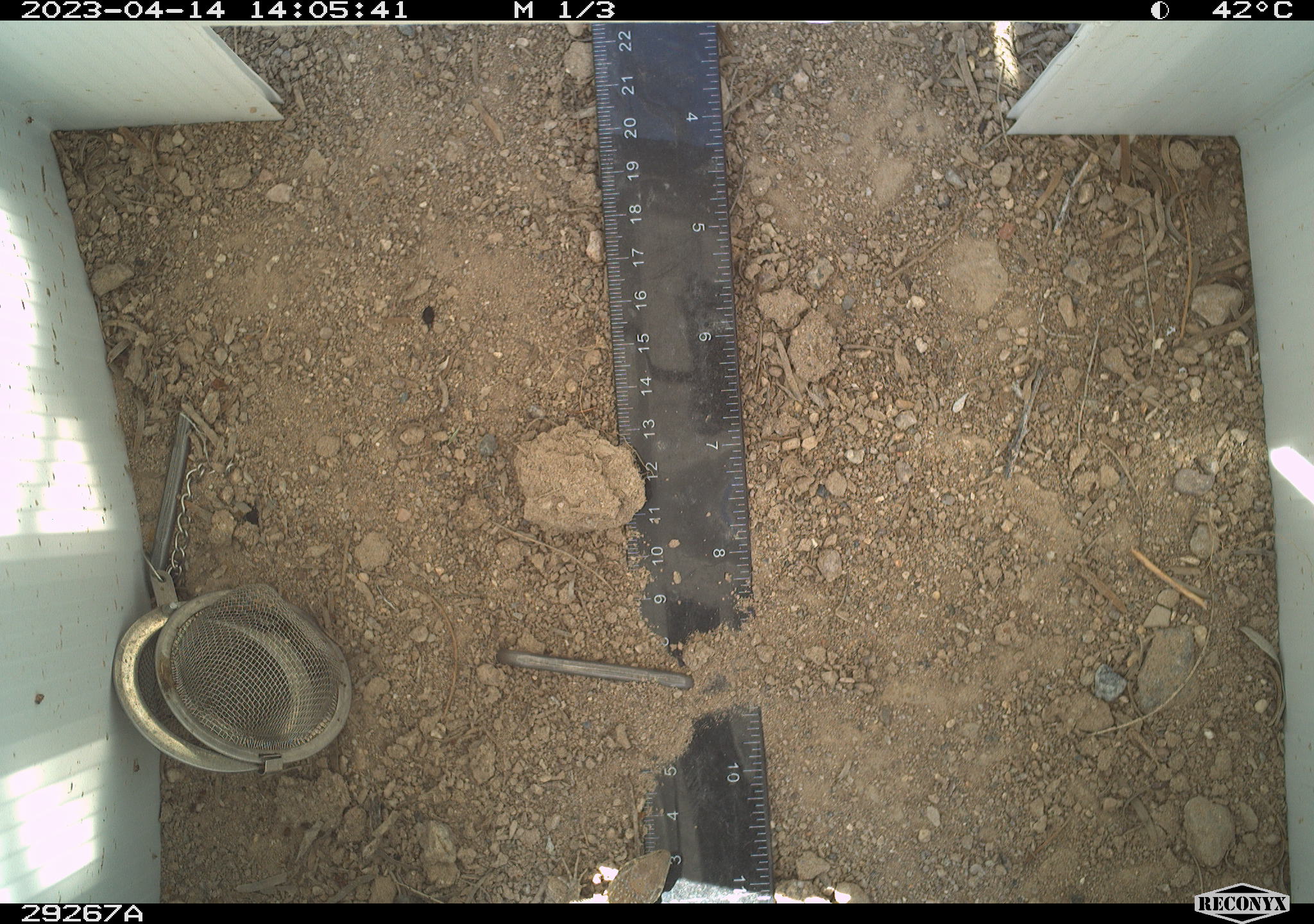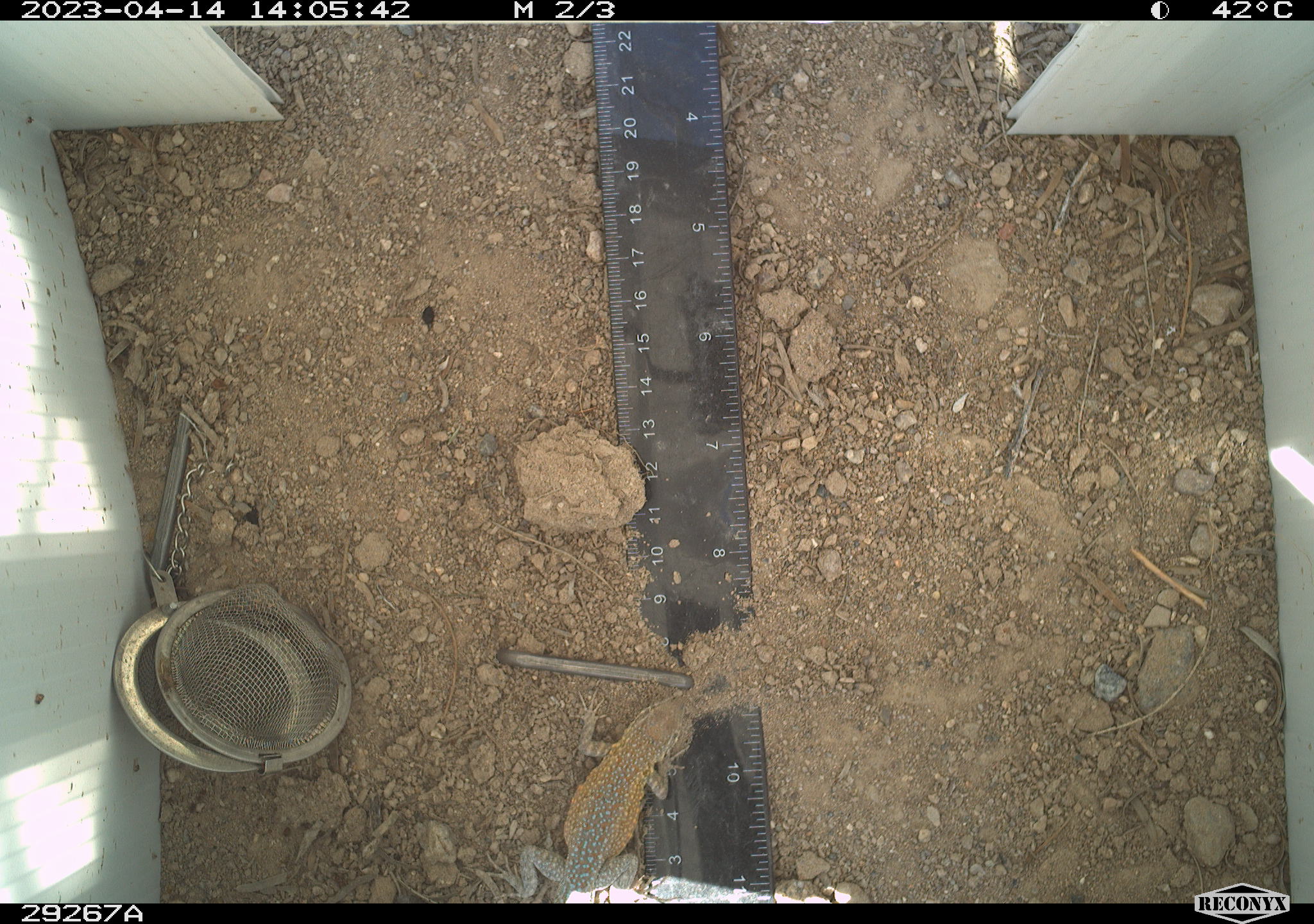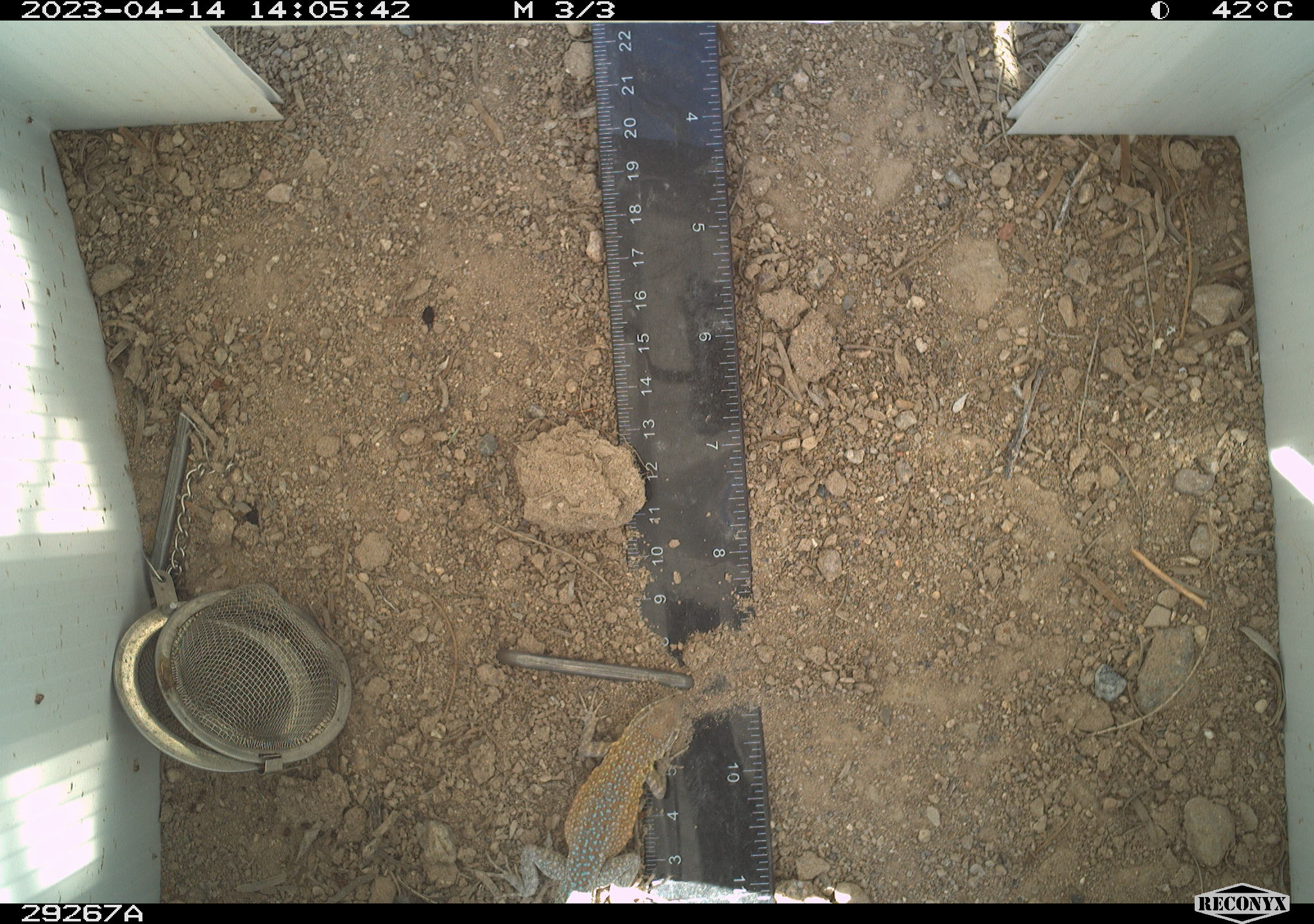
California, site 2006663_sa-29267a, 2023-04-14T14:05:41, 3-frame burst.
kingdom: Animalia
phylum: Chordata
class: Reptilia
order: Squamata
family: Teiidae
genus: Aspidoscelis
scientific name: Aspidoscelis tigris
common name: western whiptail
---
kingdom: Animalia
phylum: Chordata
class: Reptilia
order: Squamata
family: Phrynosomatidae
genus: Uta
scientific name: Uta stansburiana elegans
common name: western side-blotched lizard